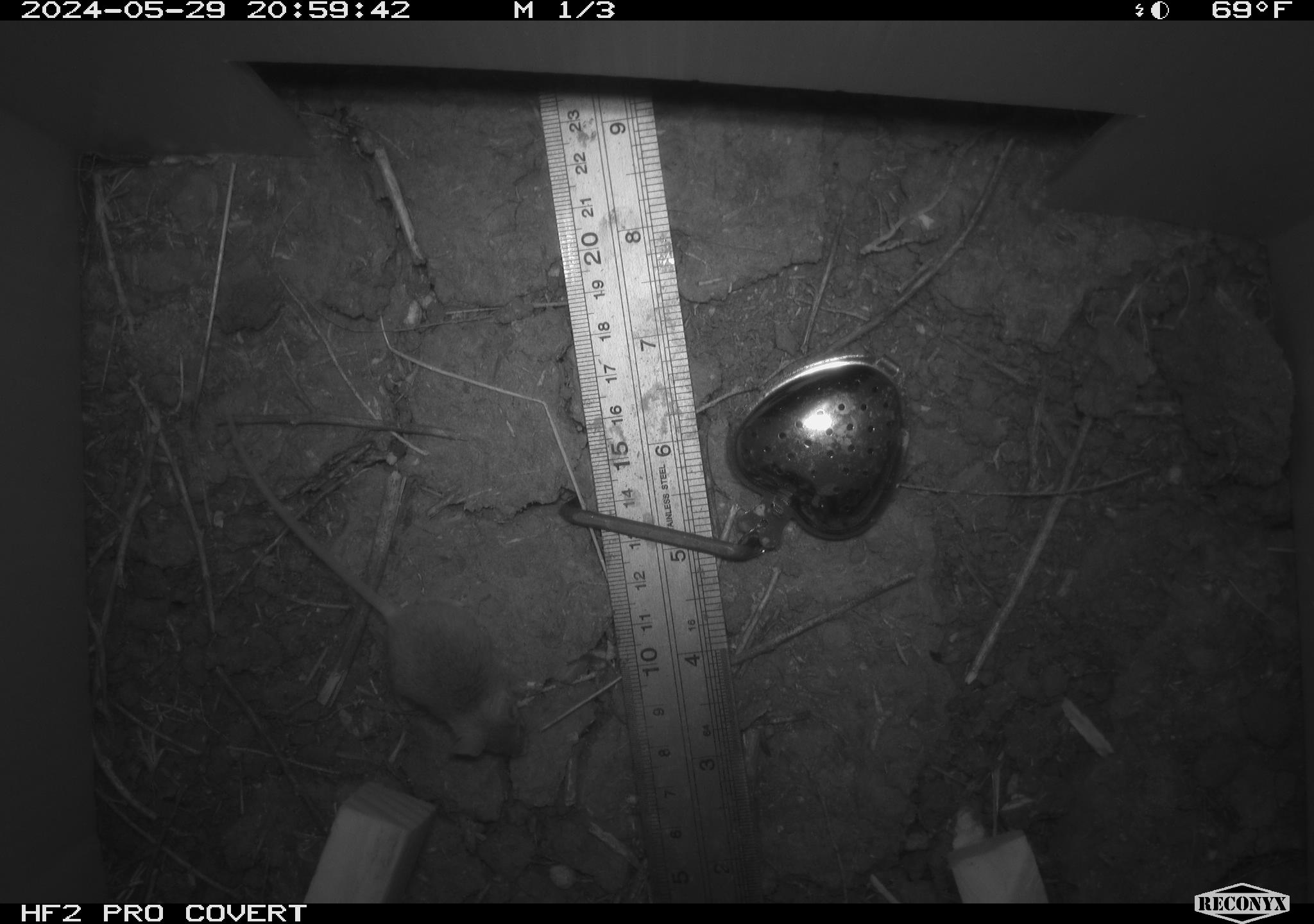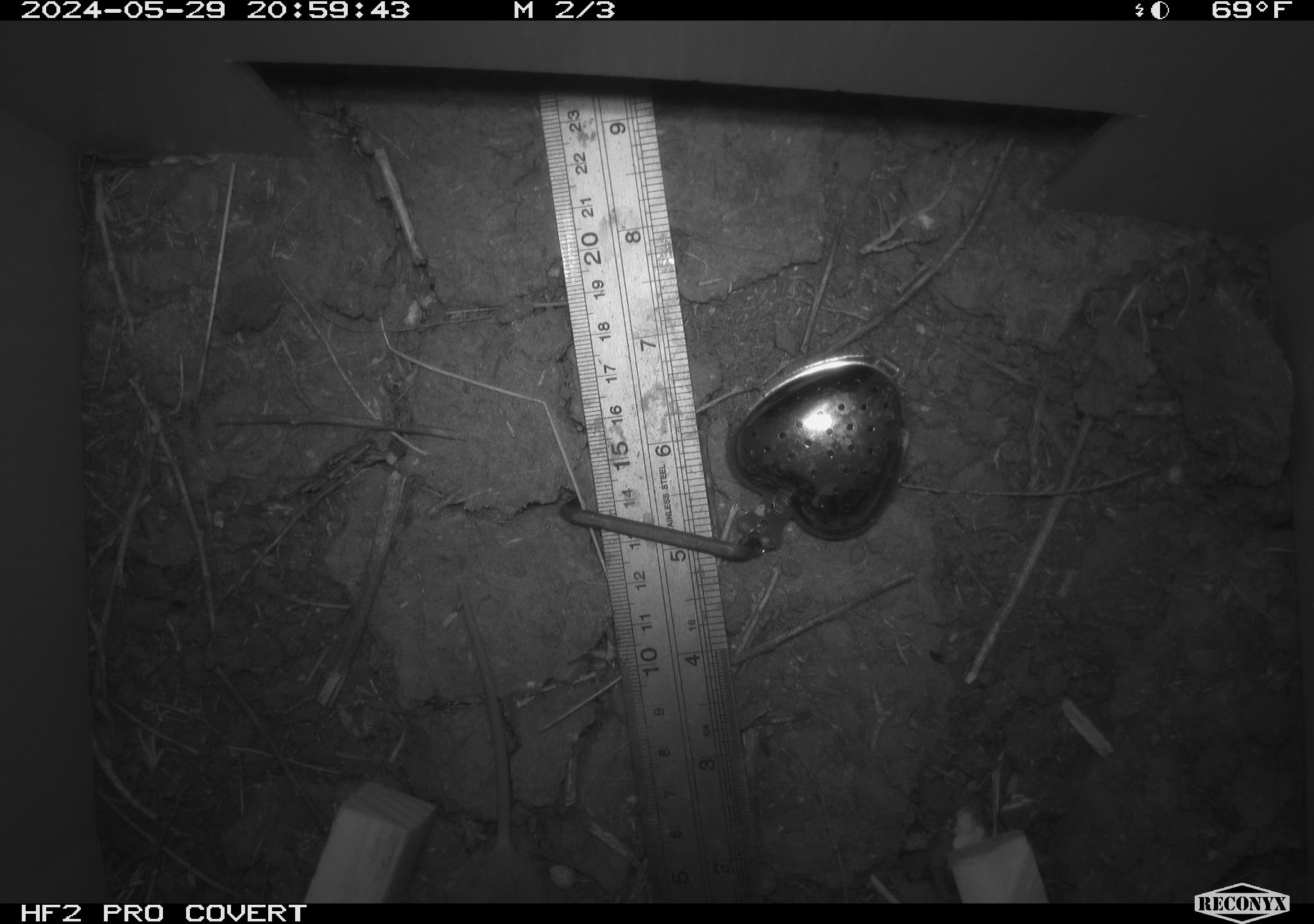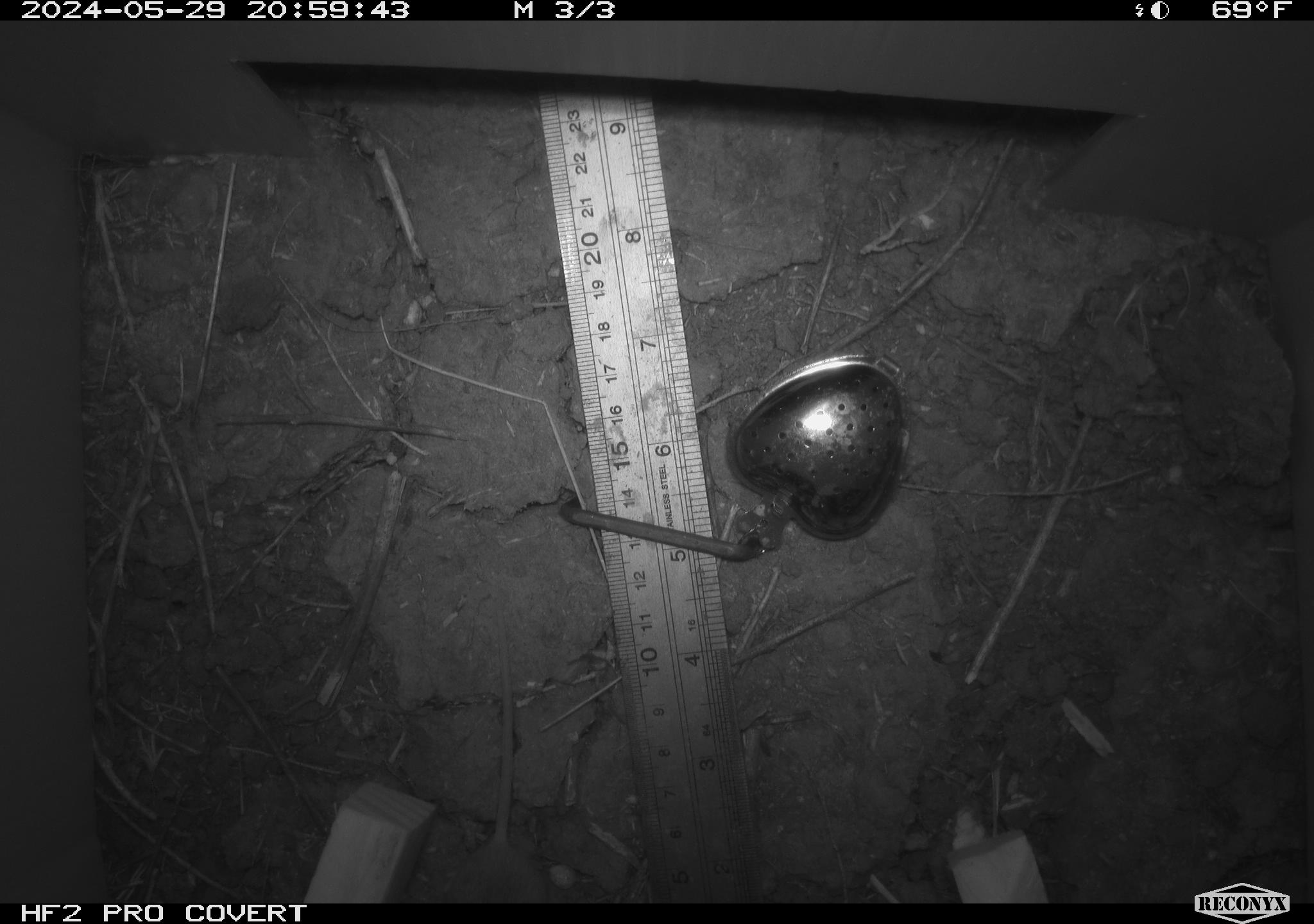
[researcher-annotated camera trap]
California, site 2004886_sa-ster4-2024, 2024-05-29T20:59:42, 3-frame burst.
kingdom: Animalia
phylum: Chordata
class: Mammalia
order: Rodentia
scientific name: Rodentia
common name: mouse species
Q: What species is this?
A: Mouse species (Rodentia).